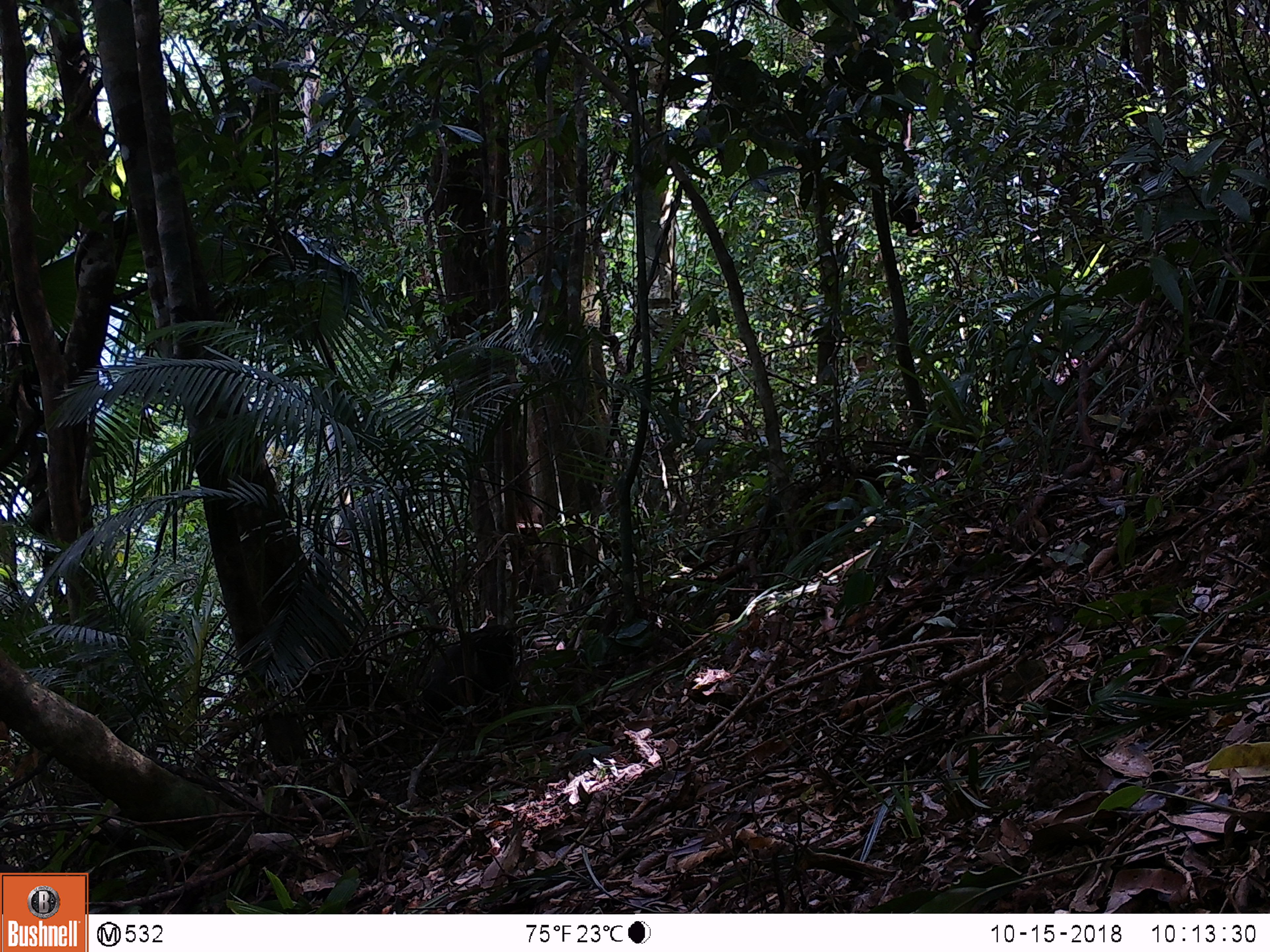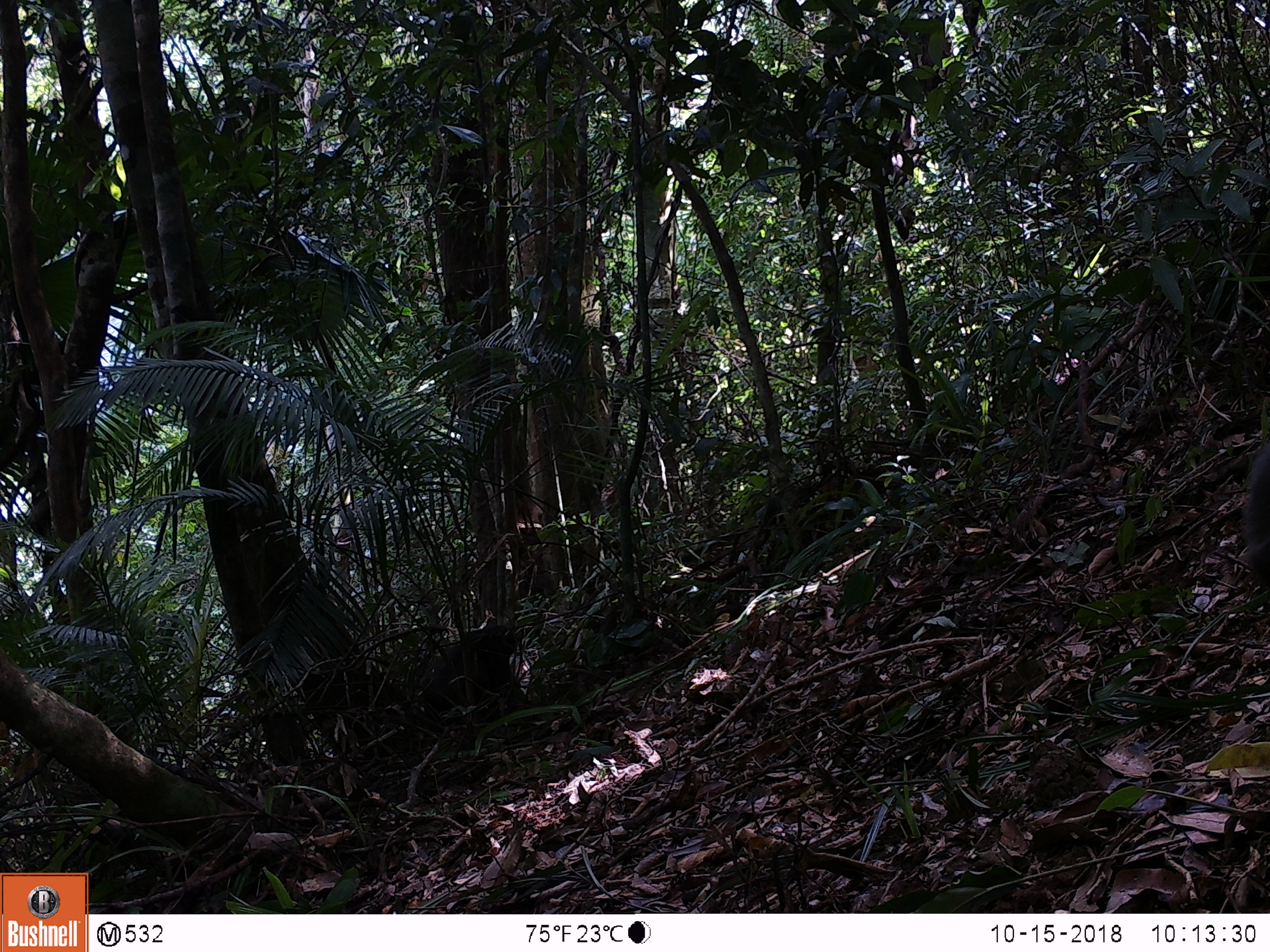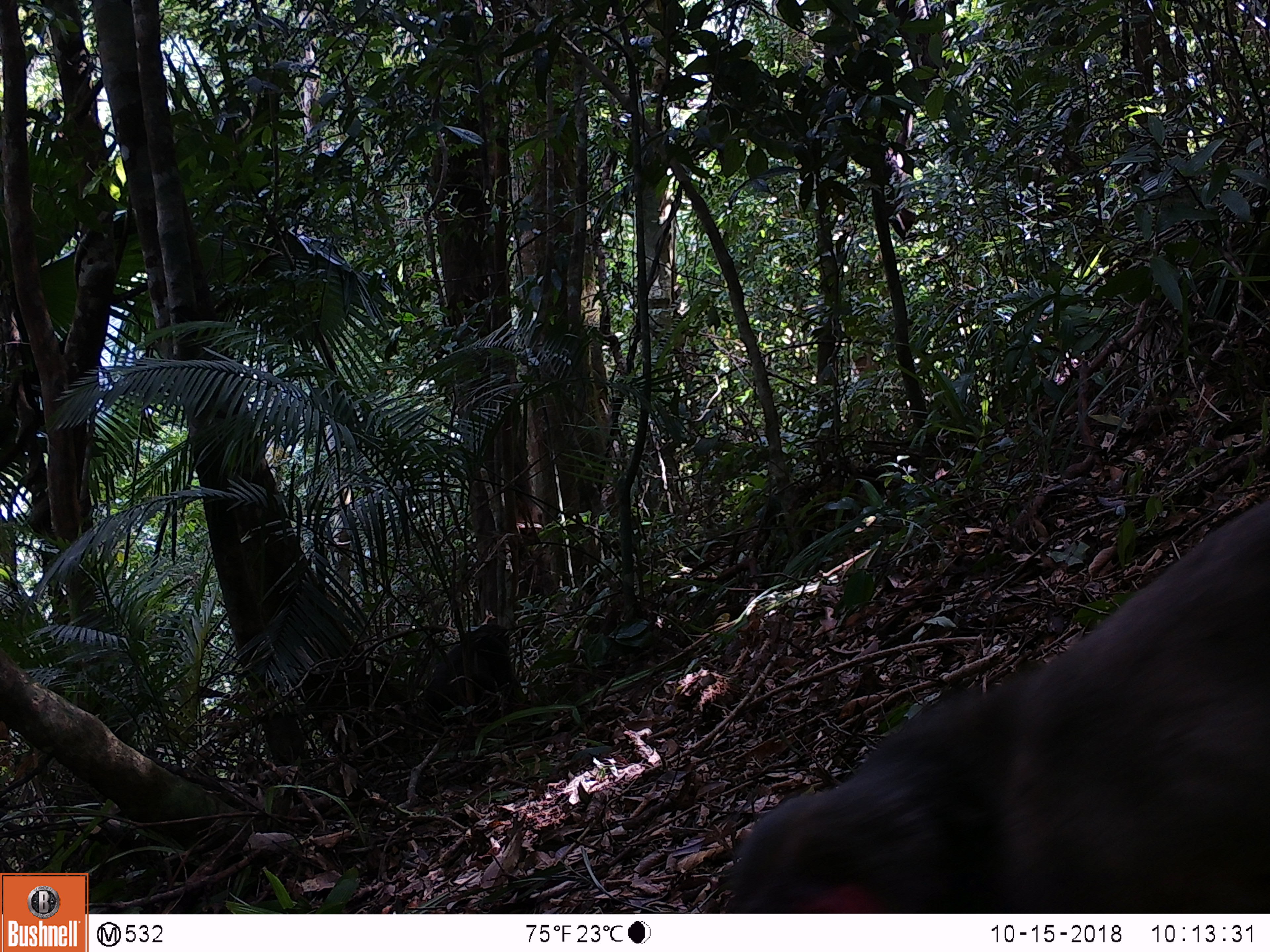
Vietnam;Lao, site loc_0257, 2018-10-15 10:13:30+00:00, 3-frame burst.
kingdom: Animalia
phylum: Chordata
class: Mammalia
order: Primates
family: Cercopithecidae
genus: Macaca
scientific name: Macaca arctoides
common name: stump-tailed macaque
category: stump tailed macaque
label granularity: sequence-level